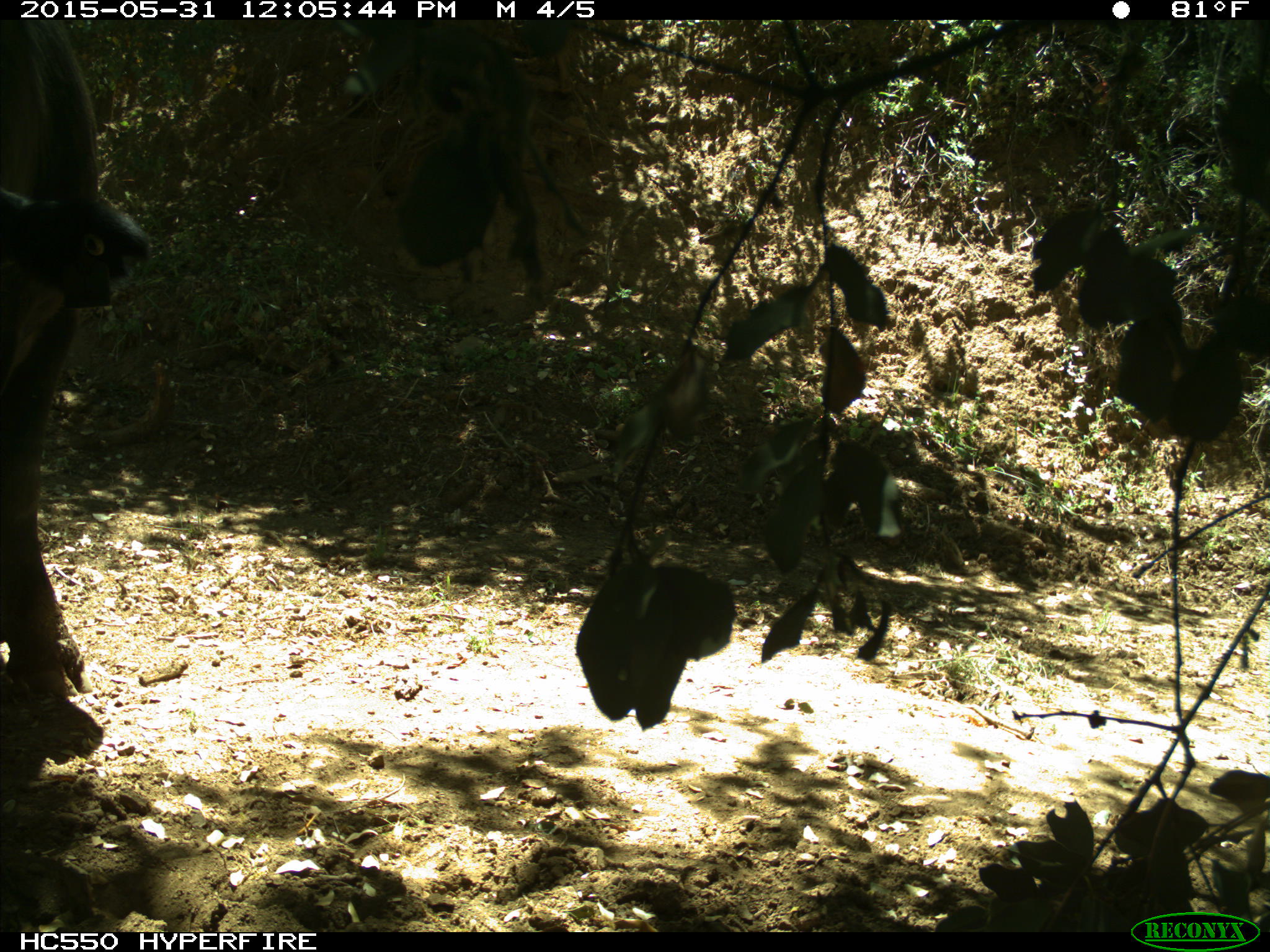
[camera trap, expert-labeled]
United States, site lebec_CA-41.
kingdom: Animalia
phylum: Chordata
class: Mammalia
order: Artiodactyla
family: Bovidae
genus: Bos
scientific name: Bos taurus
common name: domestic cow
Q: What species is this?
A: Bos taurus (domestic cow).